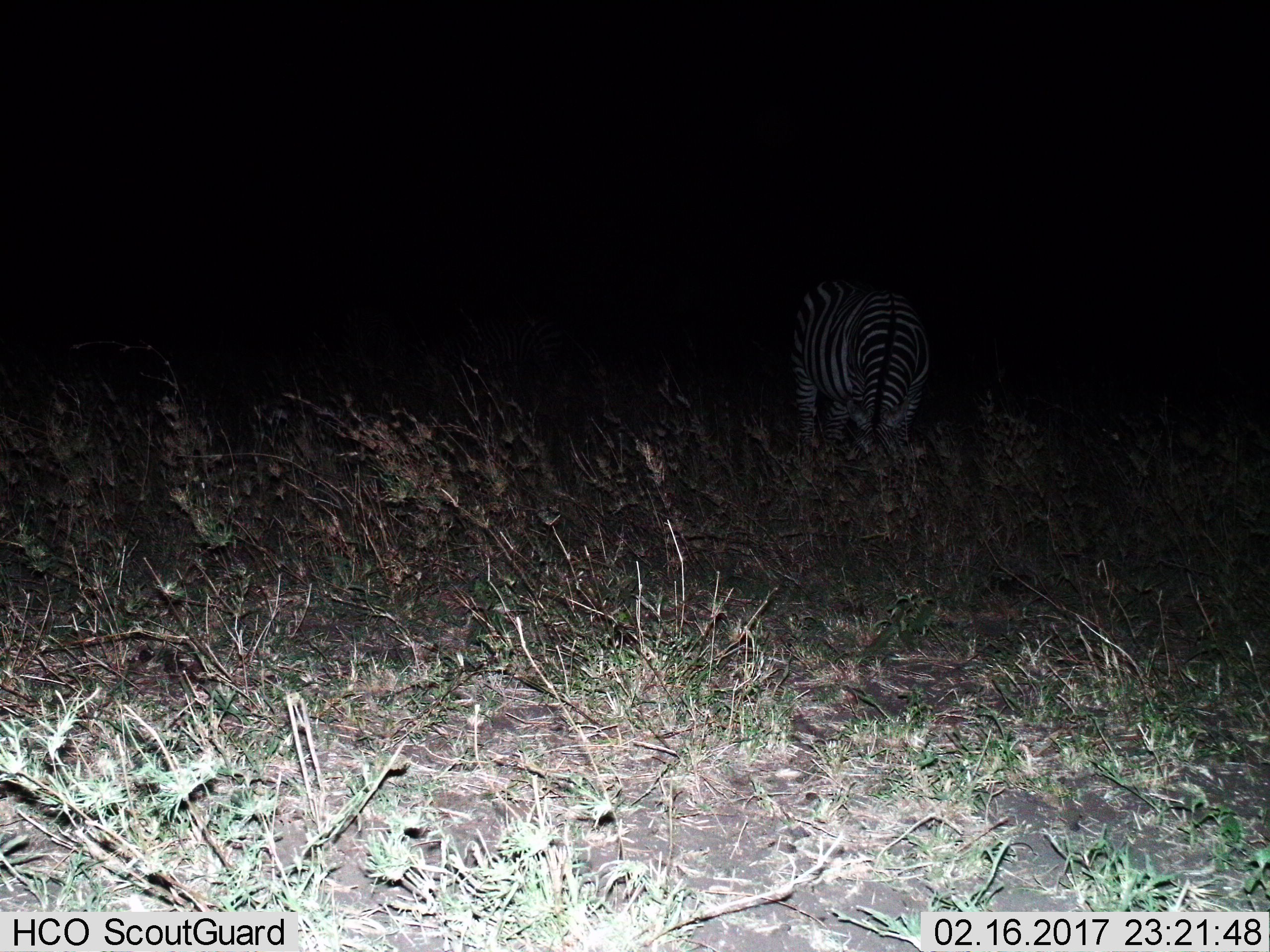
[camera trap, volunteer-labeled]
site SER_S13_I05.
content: unidentified animal